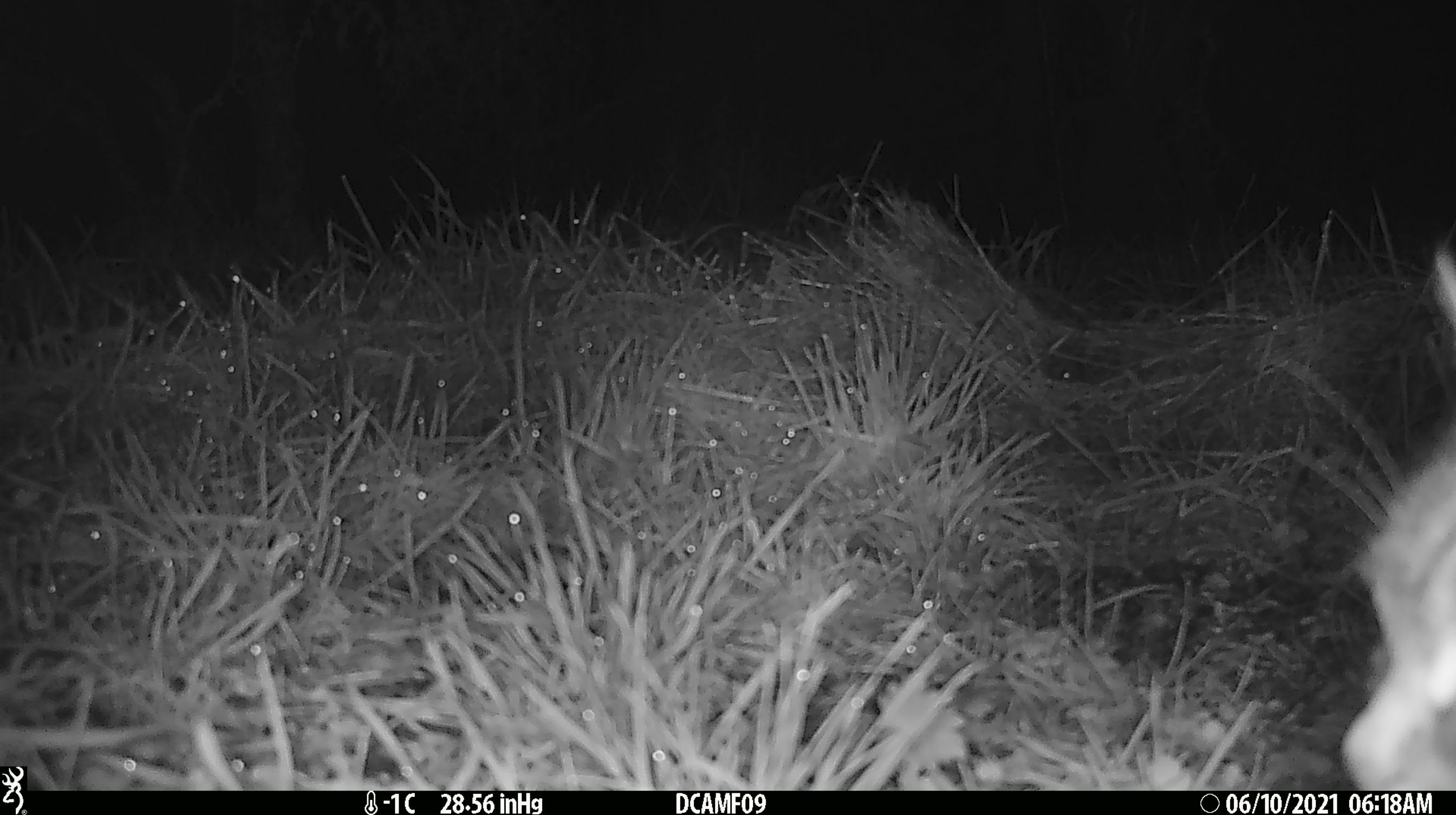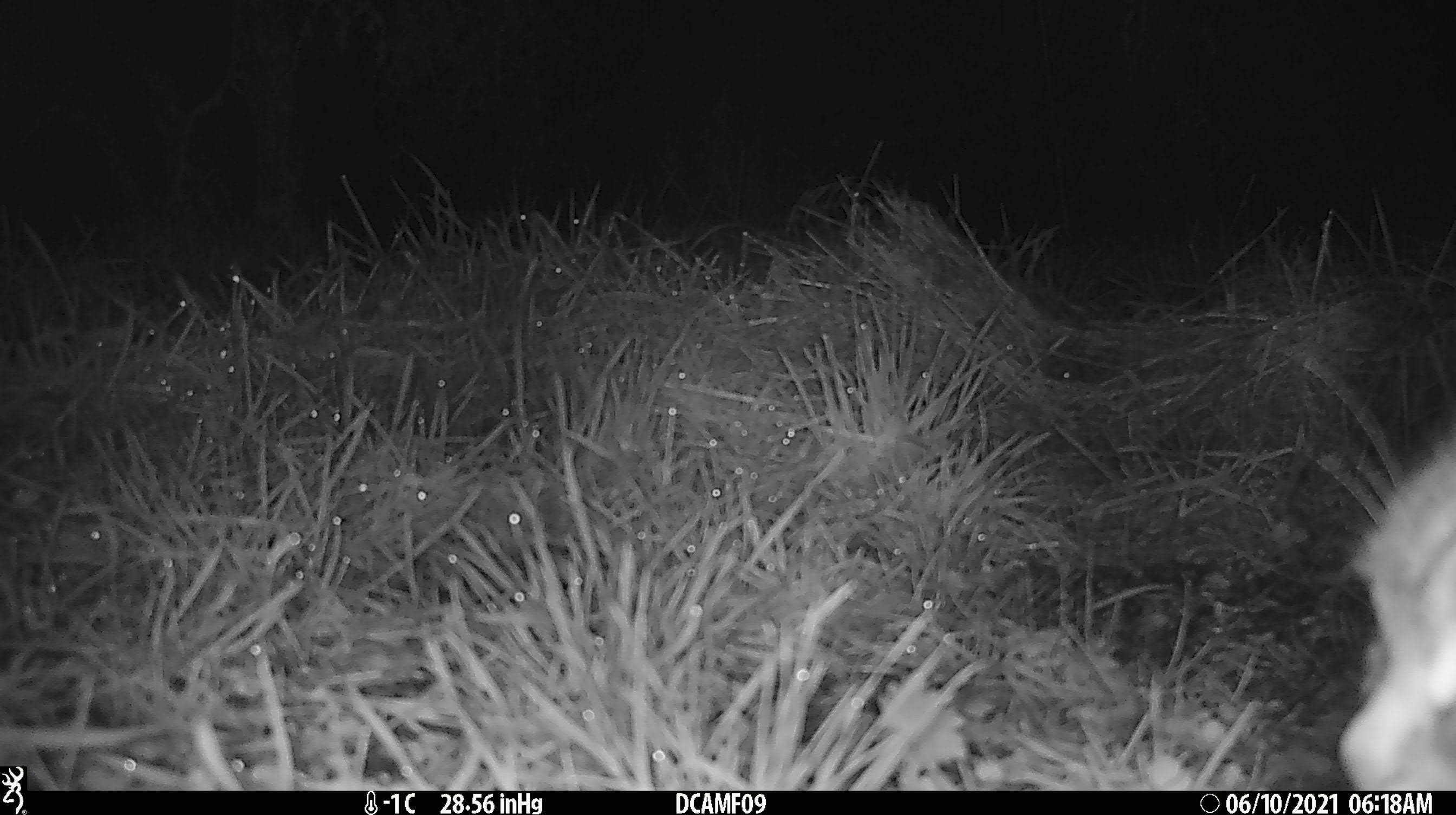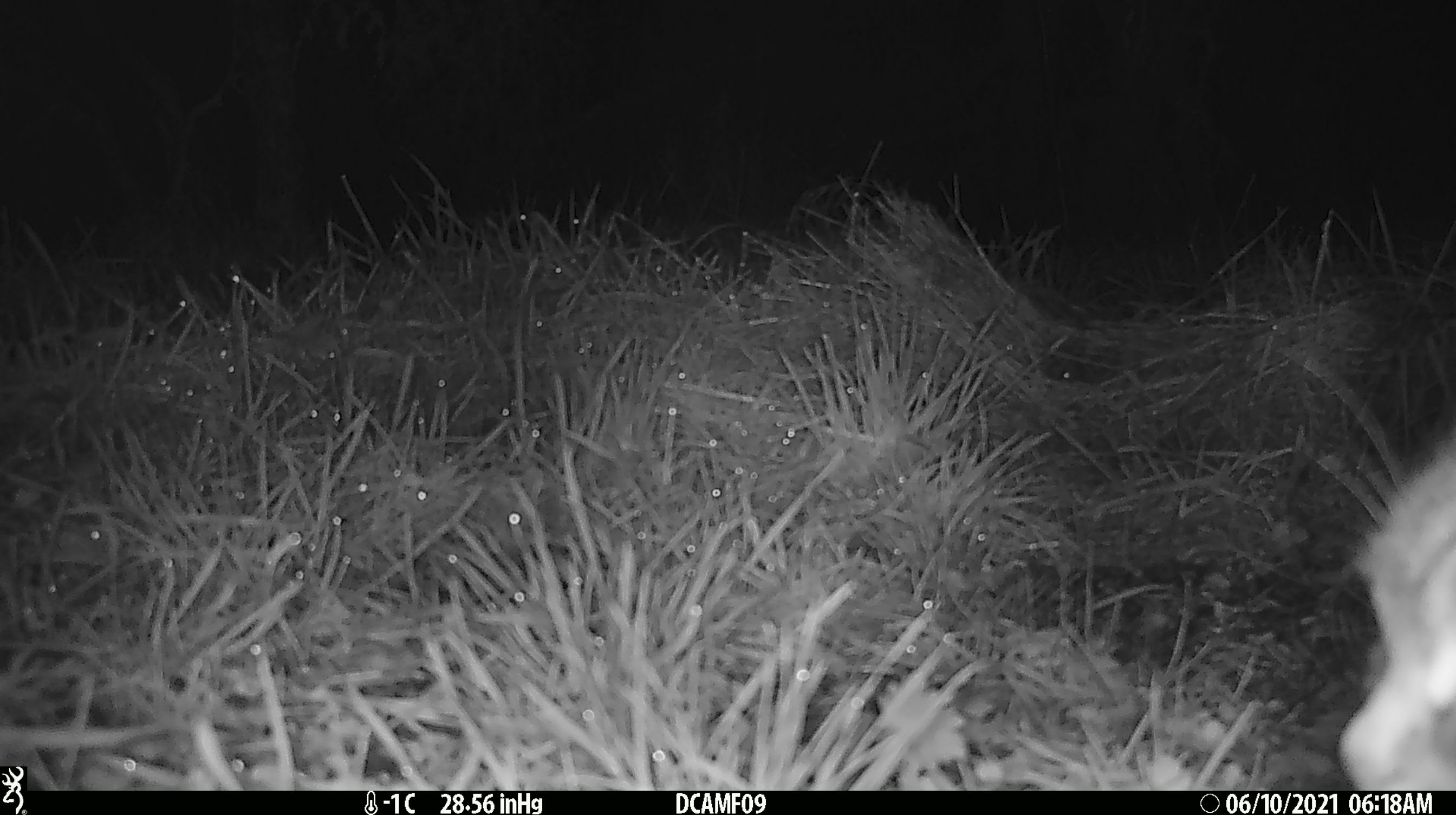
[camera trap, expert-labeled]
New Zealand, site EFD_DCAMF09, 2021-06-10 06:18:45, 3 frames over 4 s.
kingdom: Animalia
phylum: Chordata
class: Mammalia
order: Carnivora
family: Felidae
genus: Felis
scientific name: Felis catus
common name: domestic cat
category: cat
Cat (domestic cat) (Felis catus).